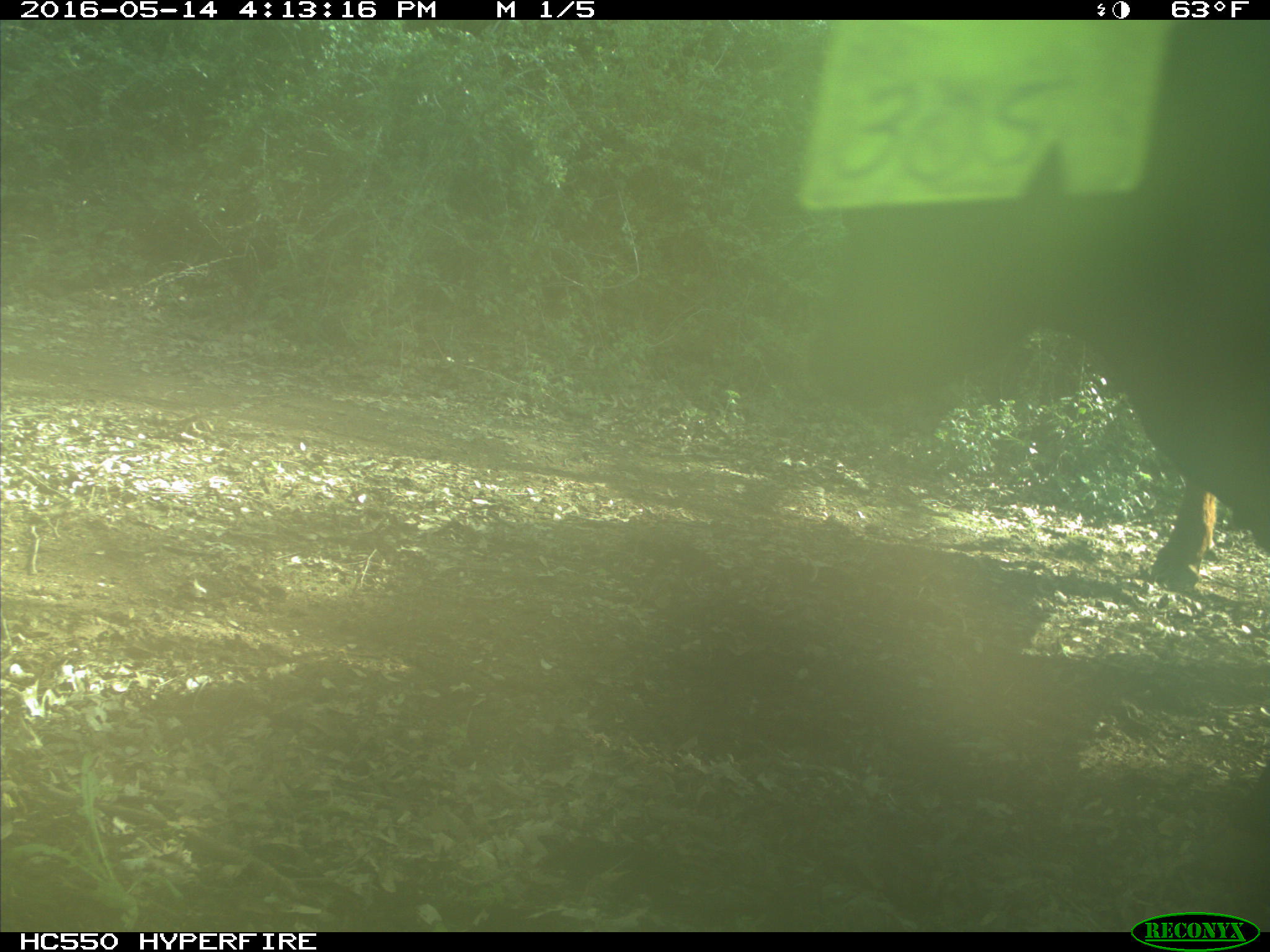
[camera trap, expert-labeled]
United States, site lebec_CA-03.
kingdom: Animalia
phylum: Chordata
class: Mammalia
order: Artiodactyla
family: Bovidae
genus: Bos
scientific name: Bos taurus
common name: domestic cow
Bos taurus (domestic cow).